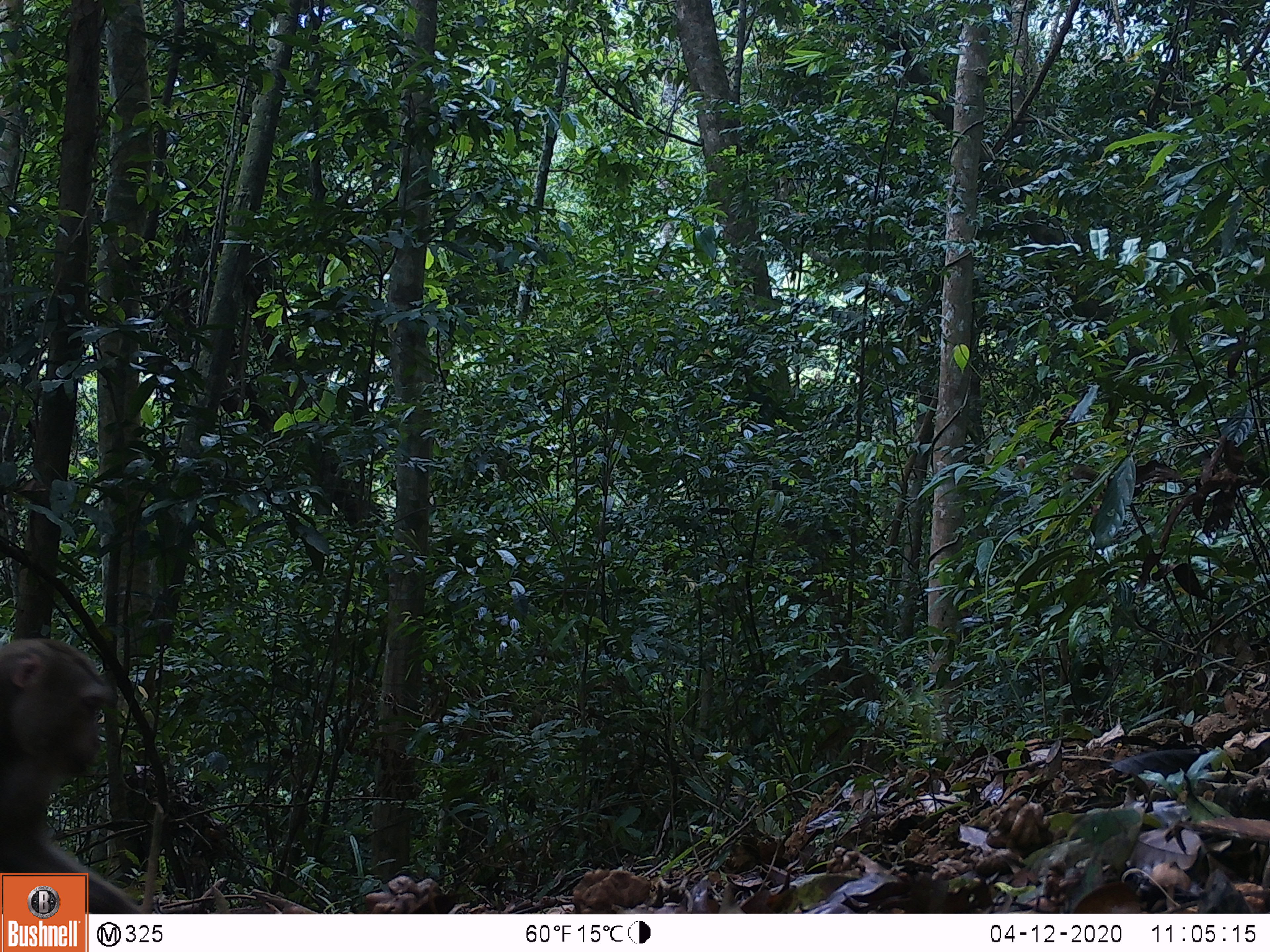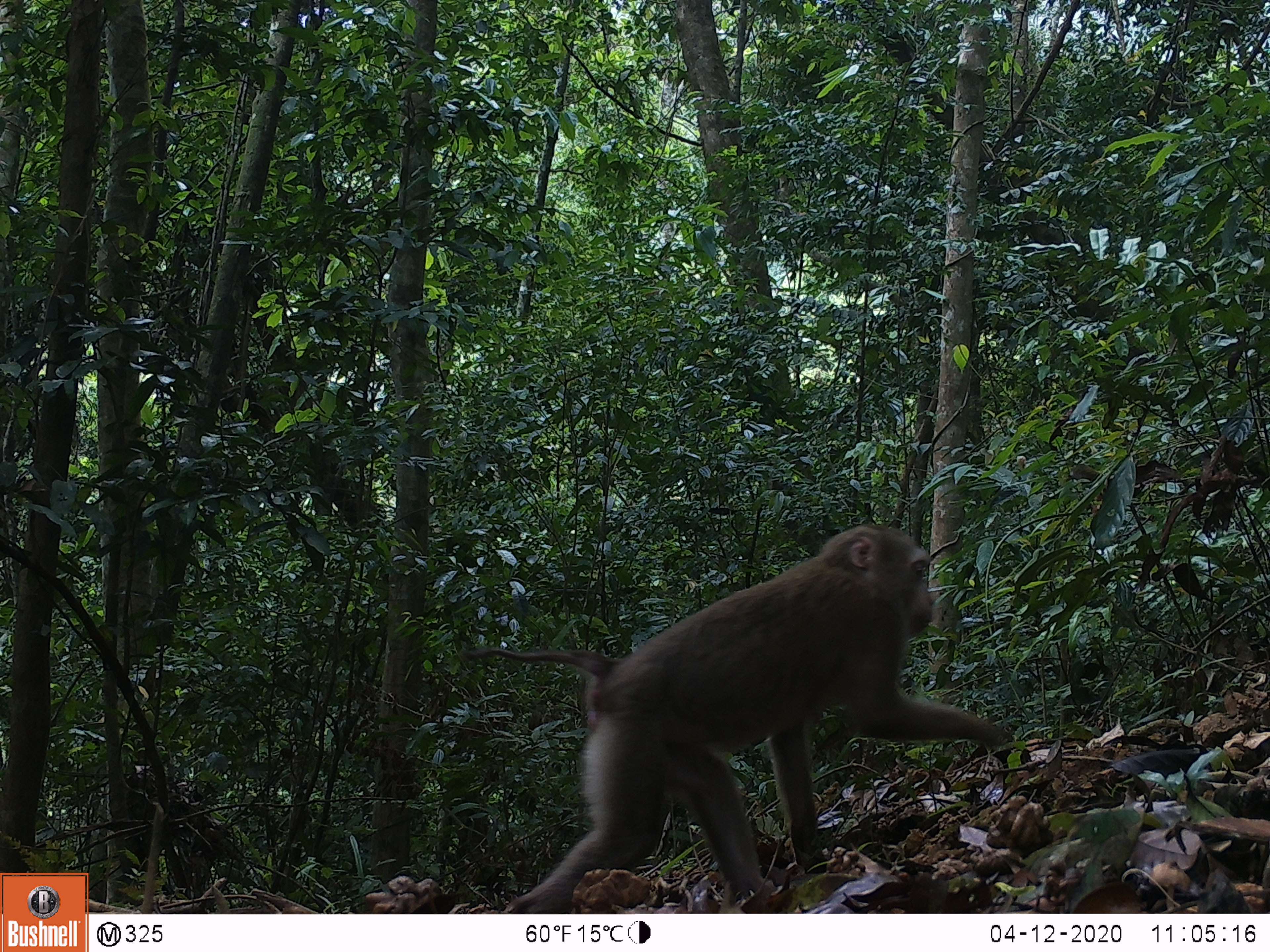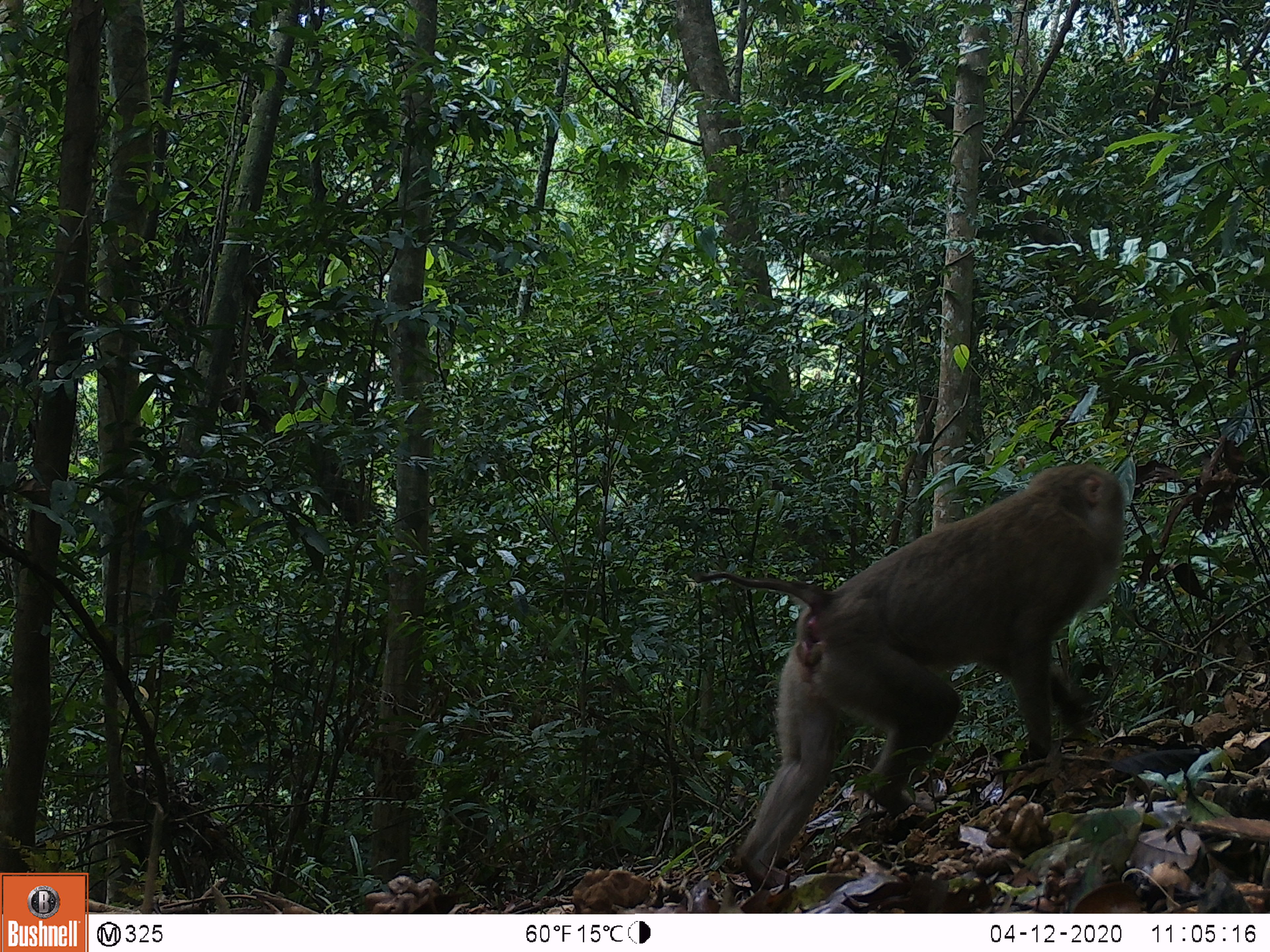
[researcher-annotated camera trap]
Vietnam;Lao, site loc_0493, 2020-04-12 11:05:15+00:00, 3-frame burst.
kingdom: Animalia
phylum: Chordata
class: Mammalia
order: Primates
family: Cercopithecidae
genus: Macaca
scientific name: Macaca nemestrina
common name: pig-tailed macaque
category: pig tailed macaque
Pig tailed macaque (pig-tailed macaque) (Macaca nemestrina). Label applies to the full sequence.